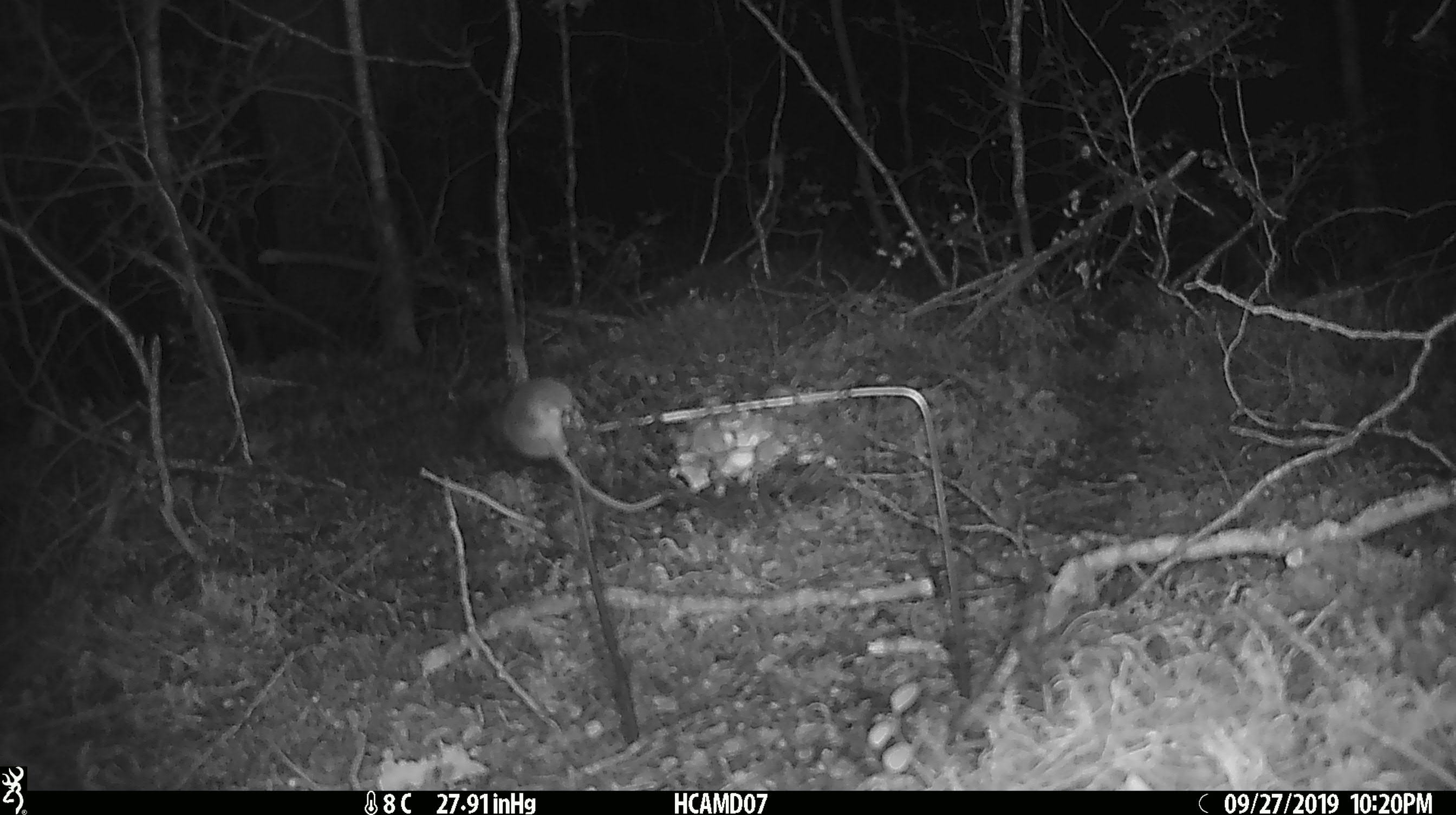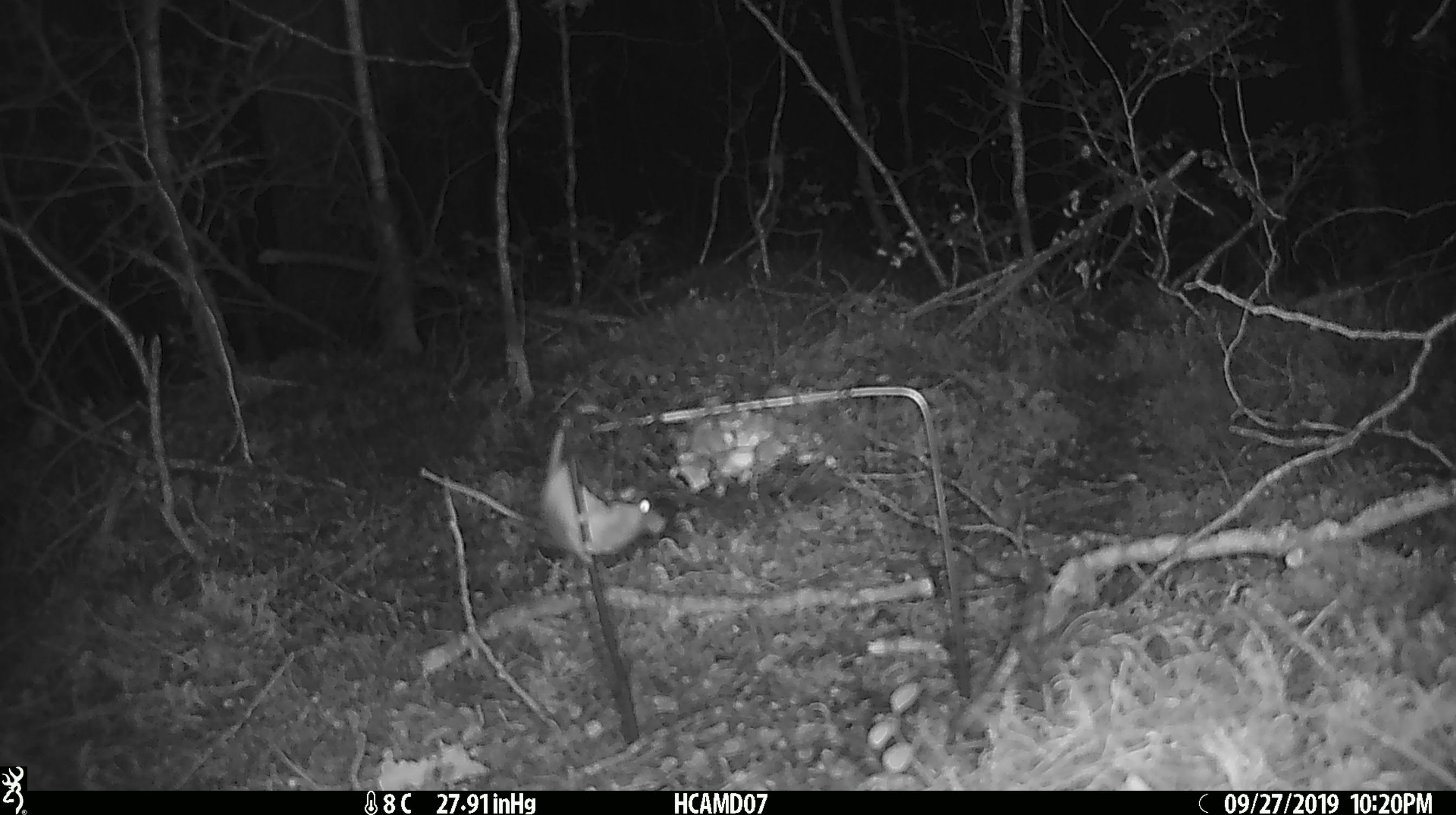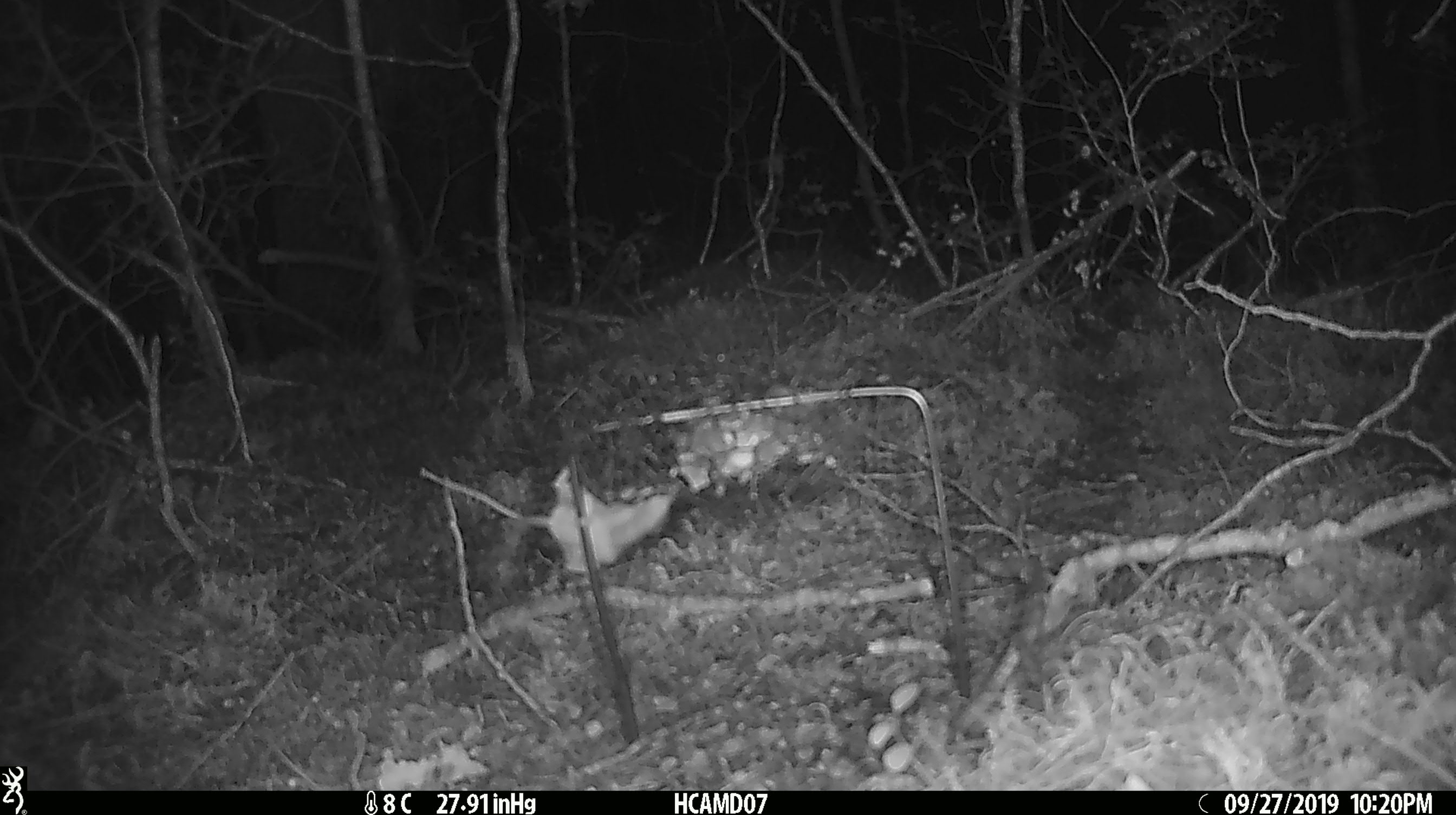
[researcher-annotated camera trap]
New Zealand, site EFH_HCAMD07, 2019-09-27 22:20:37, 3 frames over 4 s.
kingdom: Animalia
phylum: Chordata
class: Mammalia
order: Rodentia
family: Muridae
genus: Mus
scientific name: Mus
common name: mouse